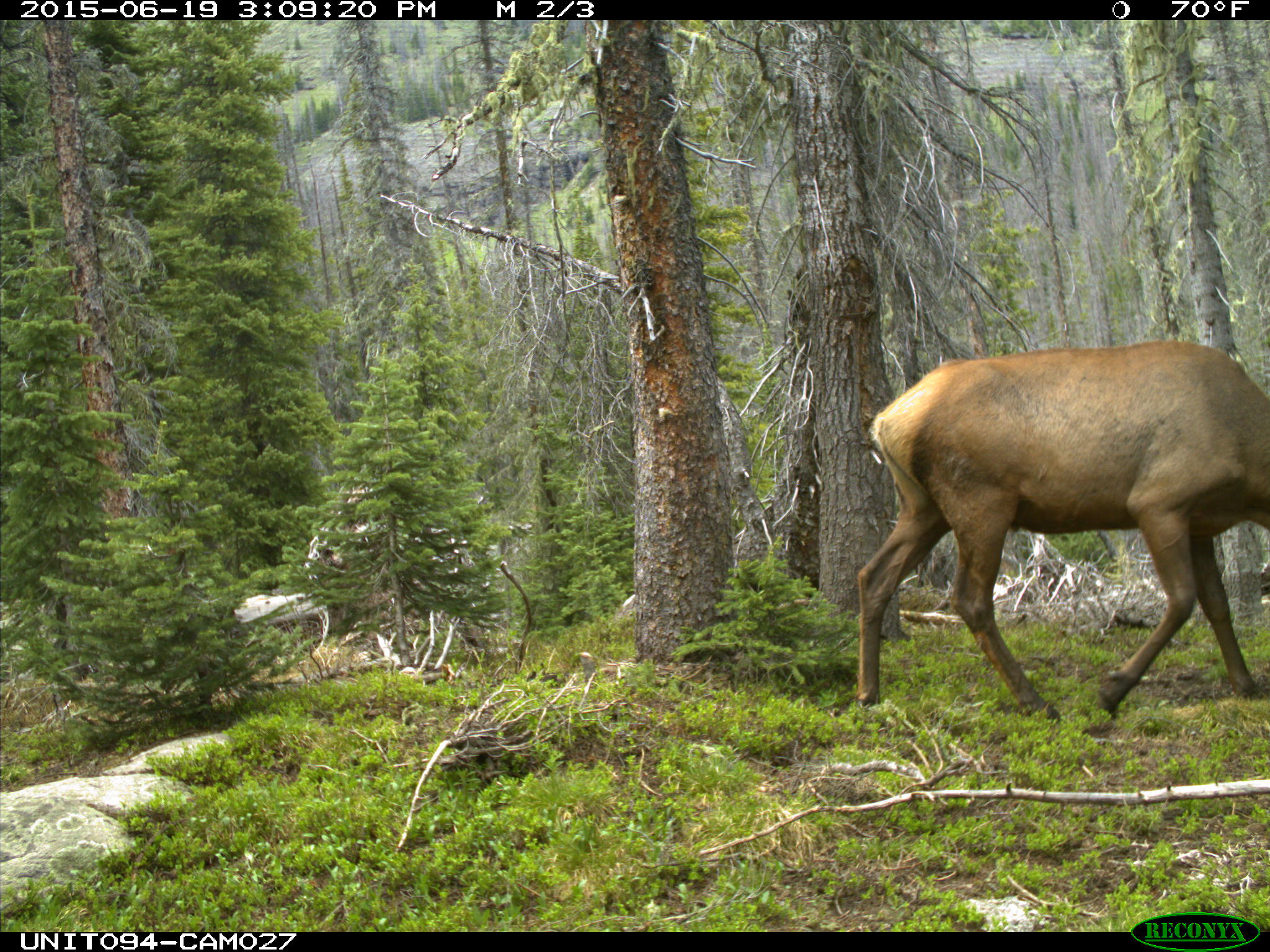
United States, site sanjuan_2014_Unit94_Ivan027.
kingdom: Animalia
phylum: Chordata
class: Mammalia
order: Artiodactyla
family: Cervidae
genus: Cervus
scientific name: Cervus elaphus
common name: red deer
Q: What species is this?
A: Cervus elaphus (red deer).